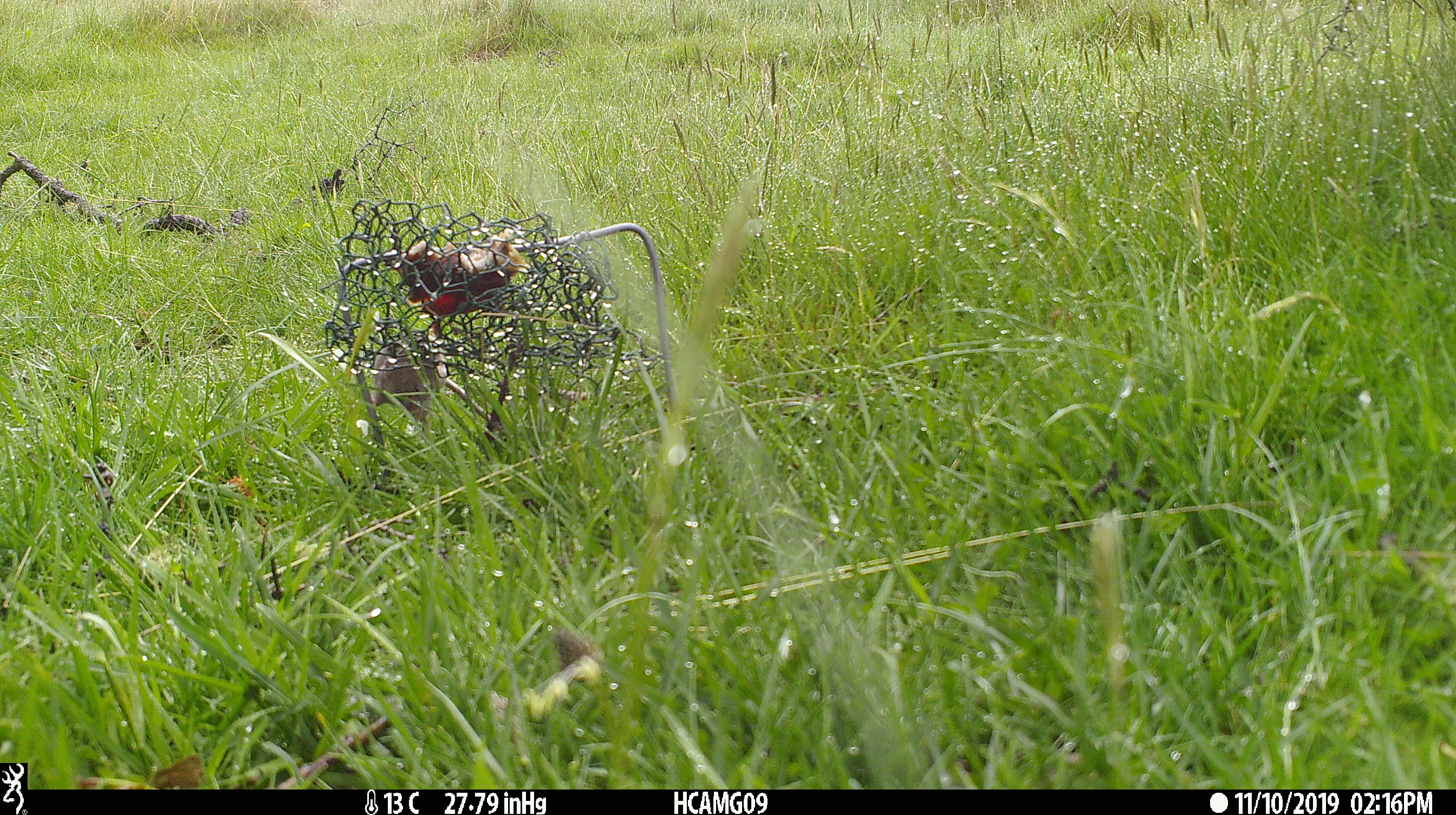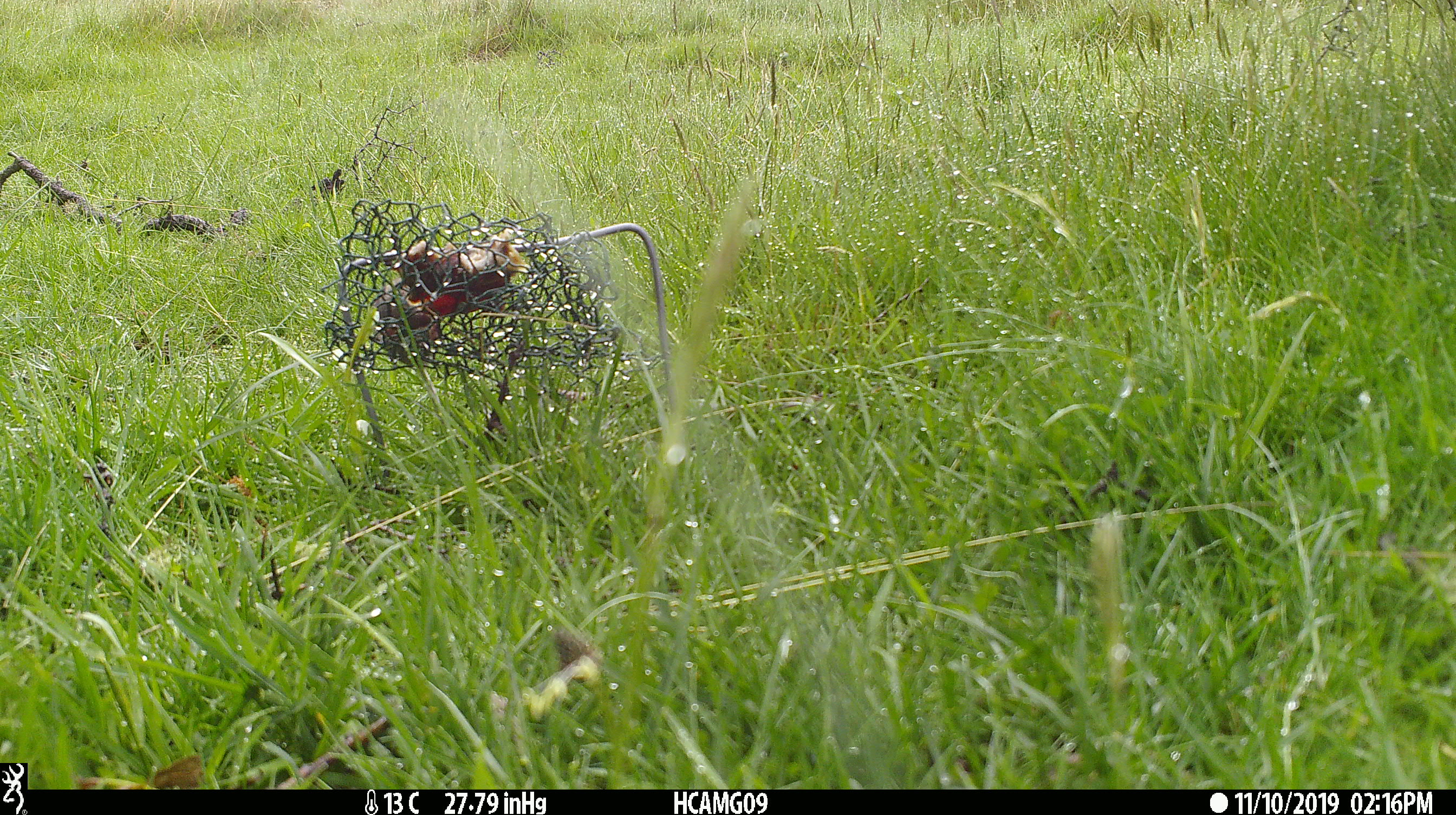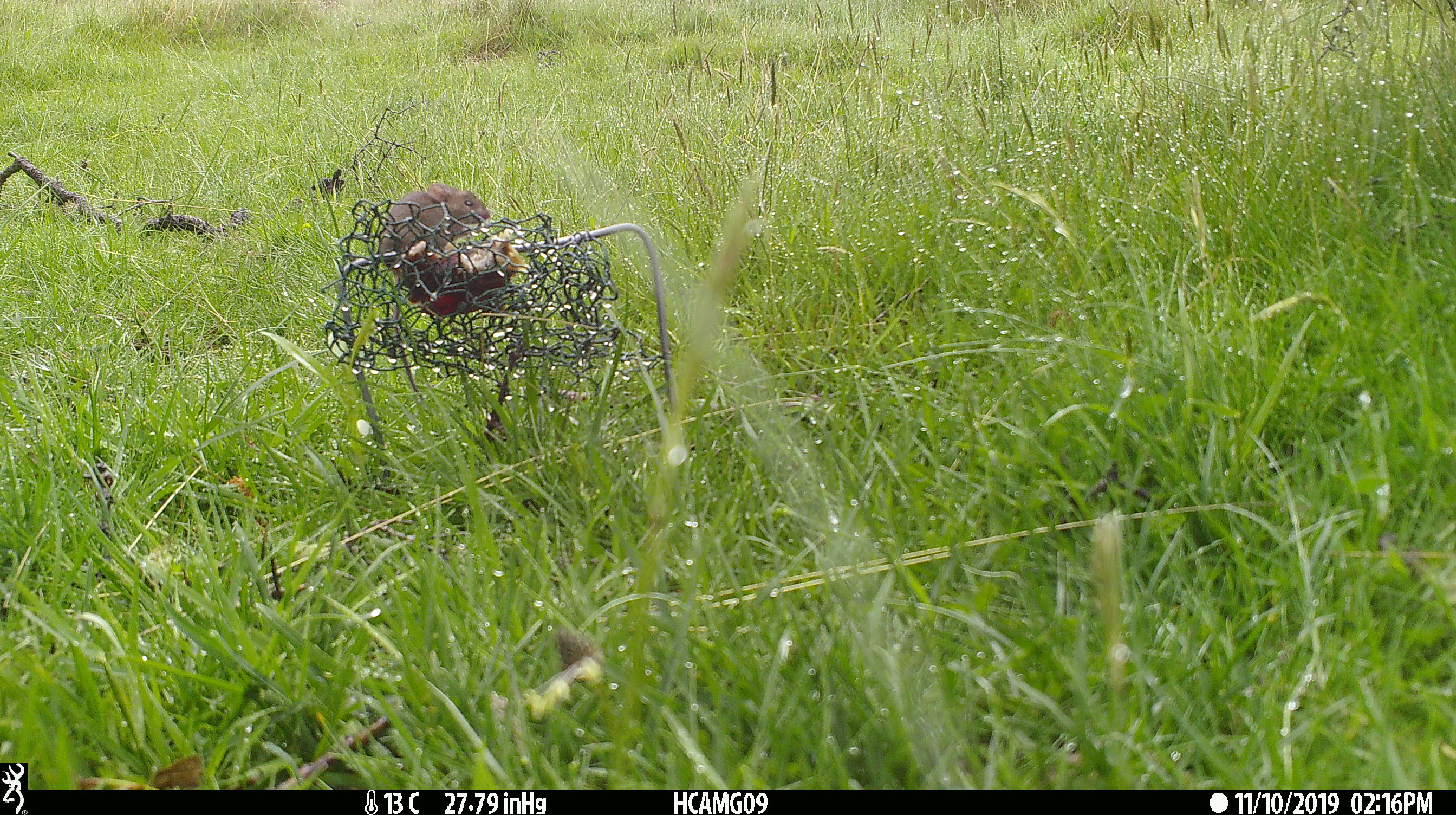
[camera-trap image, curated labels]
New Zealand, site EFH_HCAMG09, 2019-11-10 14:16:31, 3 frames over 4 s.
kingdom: Animalia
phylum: Chordata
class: Mammalia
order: Rodentia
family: Muridae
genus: Mus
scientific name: Mus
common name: mouse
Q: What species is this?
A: Mouse (Mus).